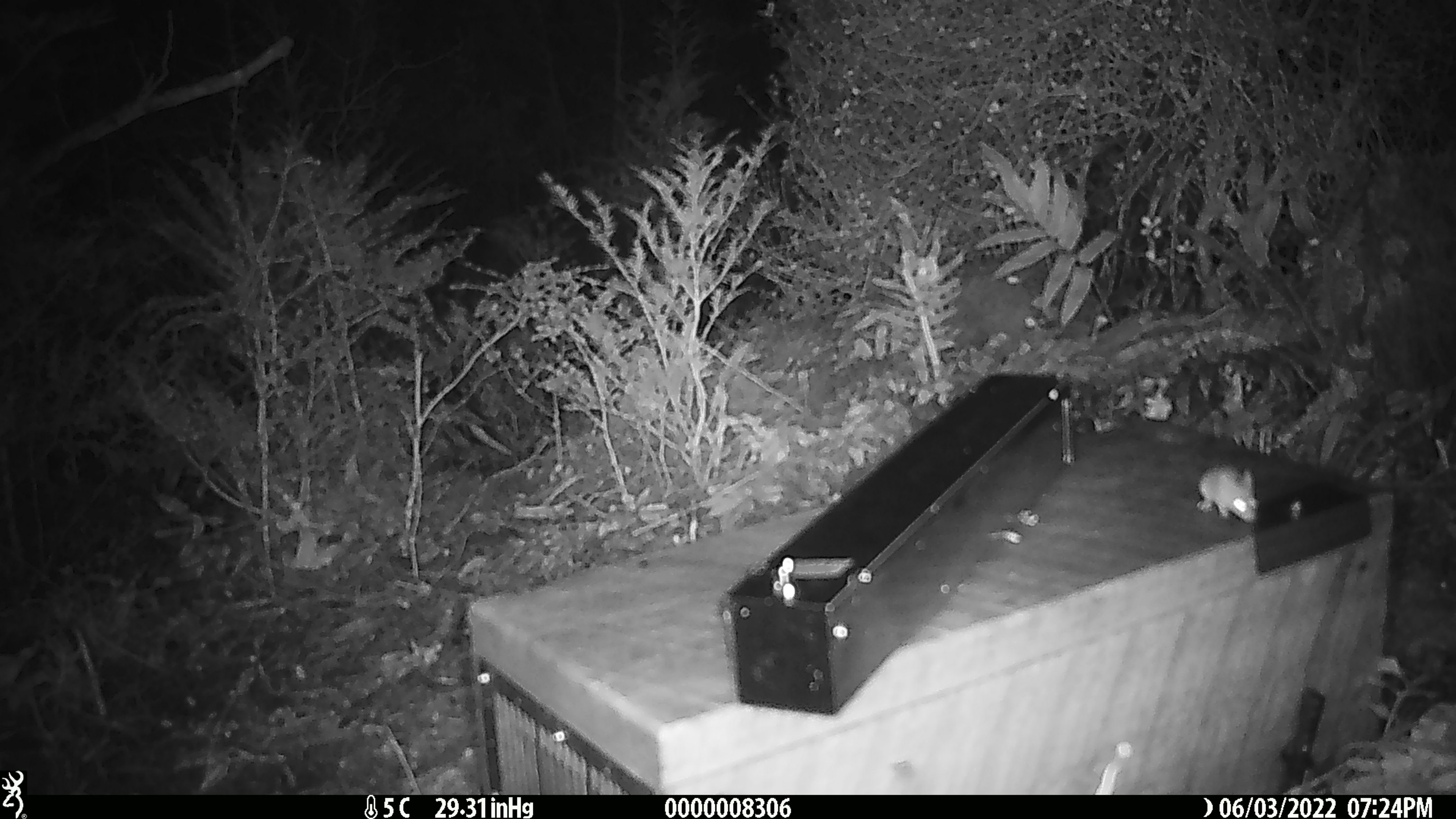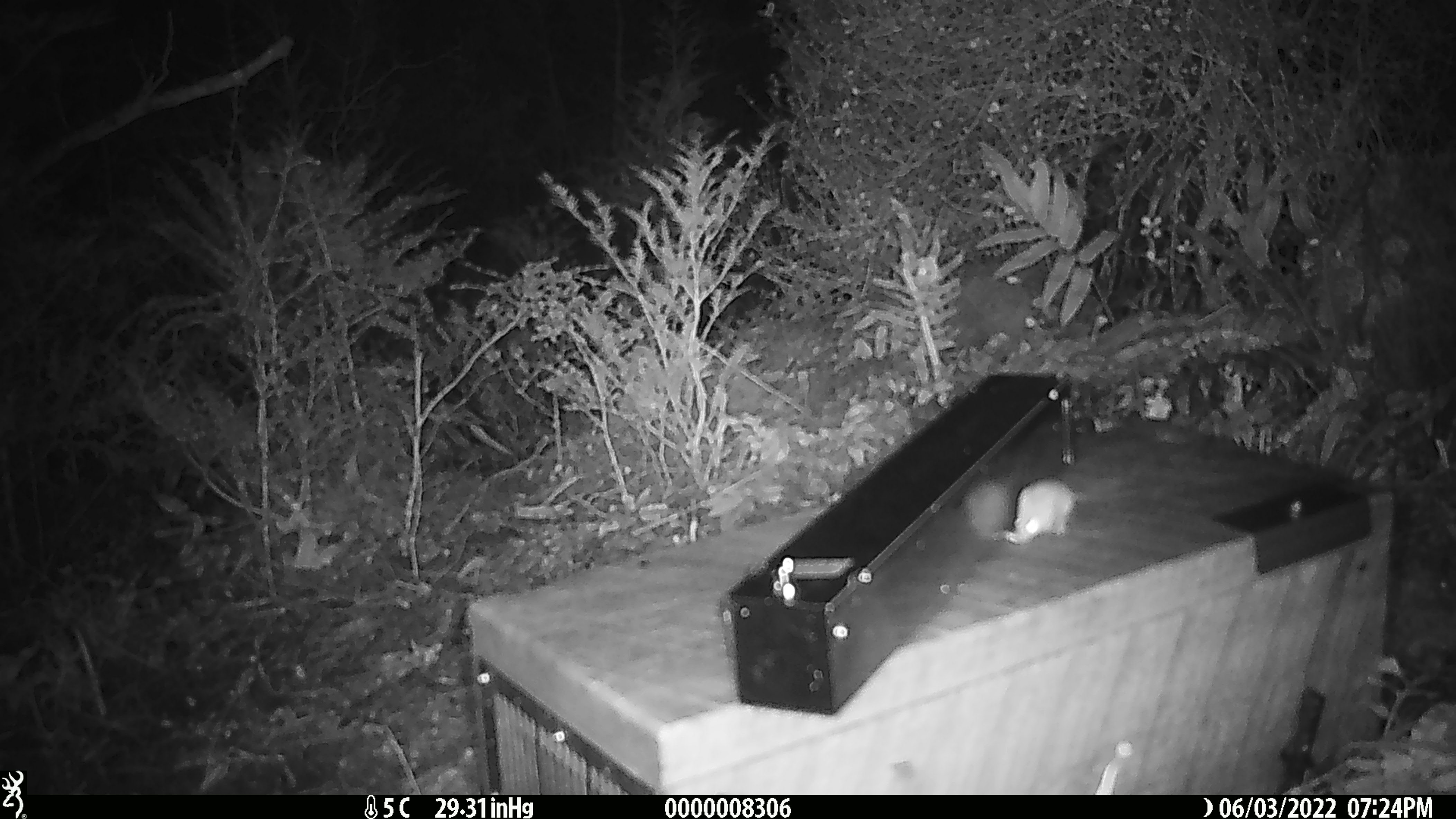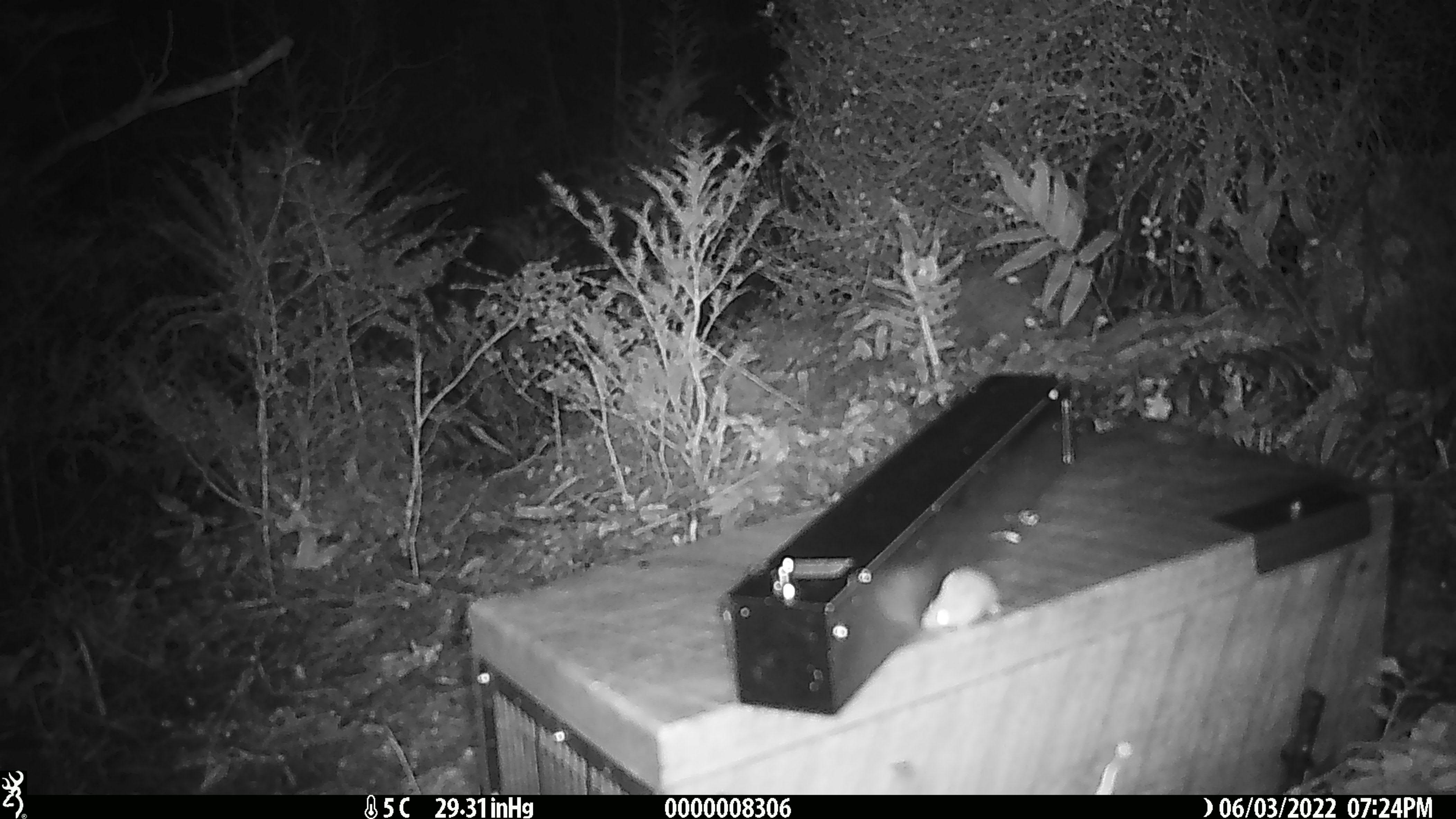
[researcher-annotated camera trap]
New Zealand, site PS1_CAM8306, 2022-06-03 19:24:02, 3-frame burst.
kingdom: Animalia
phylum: Chordata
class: Mammalia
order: Rodentia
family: Muridae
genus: Mus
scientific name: Mus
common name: mouse